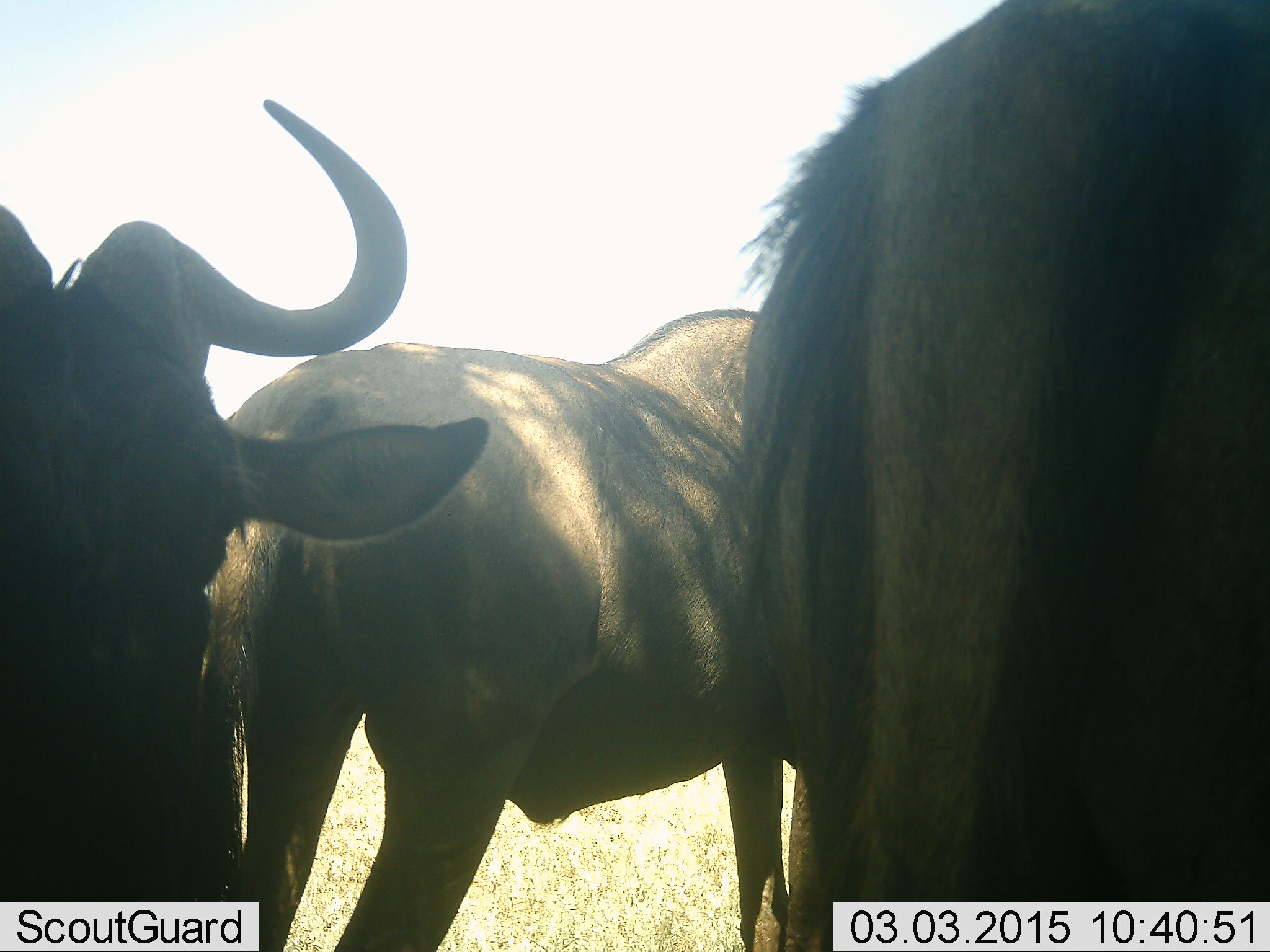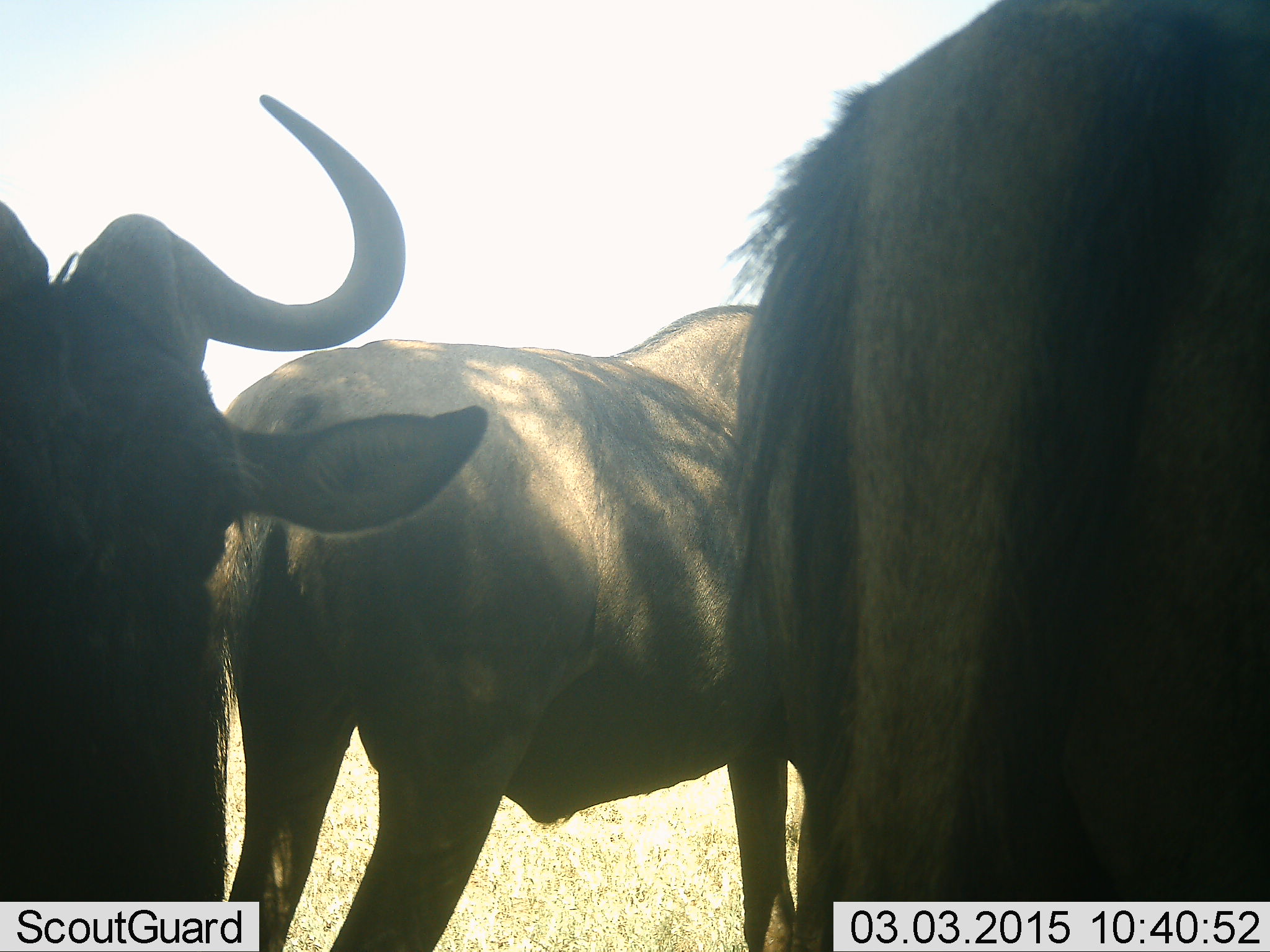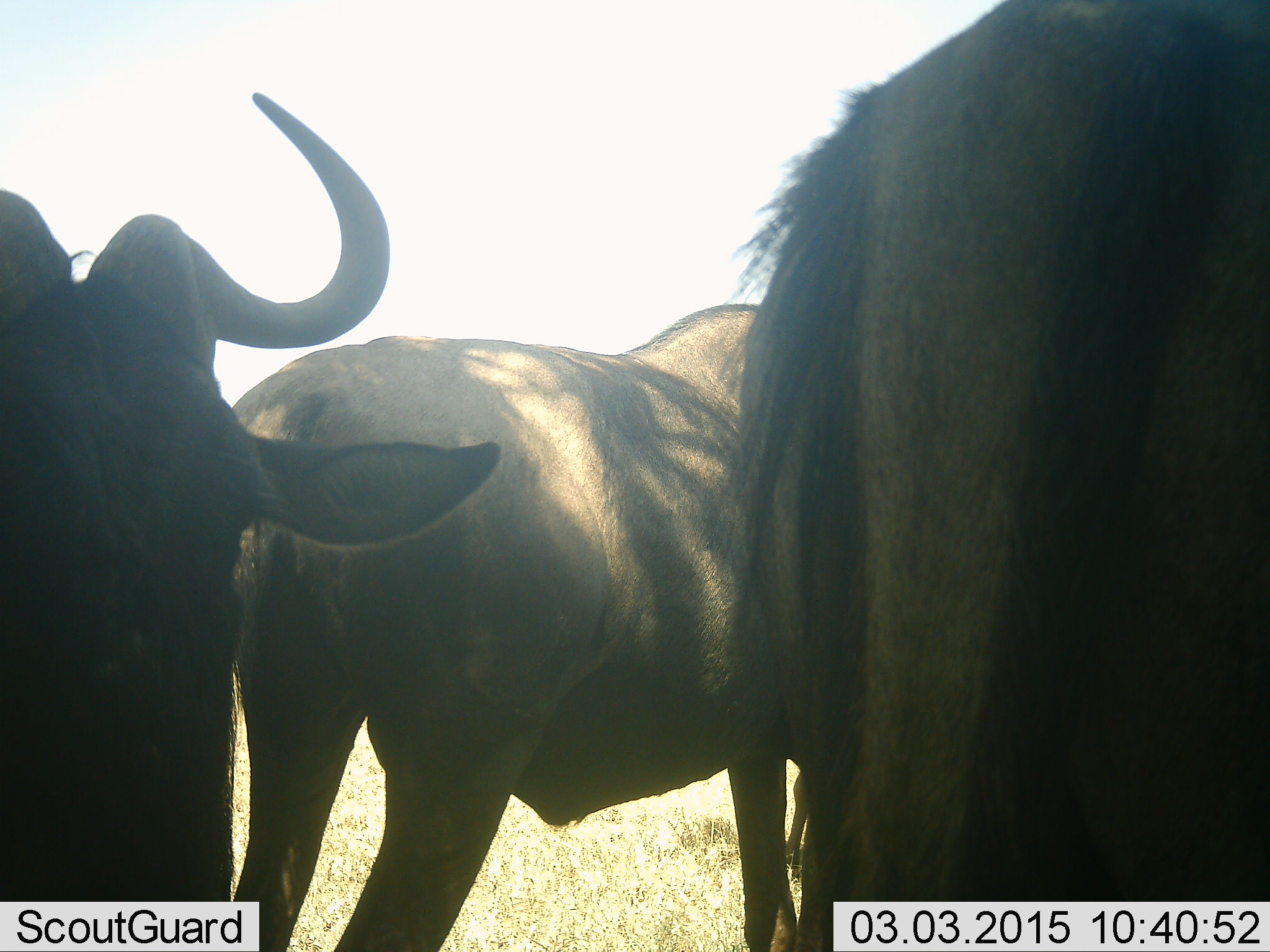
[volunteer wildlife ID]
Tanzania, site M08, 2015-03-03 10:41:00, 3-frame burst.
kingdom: Animalia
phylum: Chordata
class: Mammalia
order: Artiodactyla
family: Bovidae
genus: Connochaetes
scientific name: Connochaetes taurinus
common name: blue wildebeest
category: wildebeest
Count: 3.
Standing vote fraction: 100%.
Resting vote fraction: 0%.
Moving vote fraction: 10%.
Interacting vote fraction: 0%.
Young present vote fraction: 10%.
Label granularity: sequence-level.